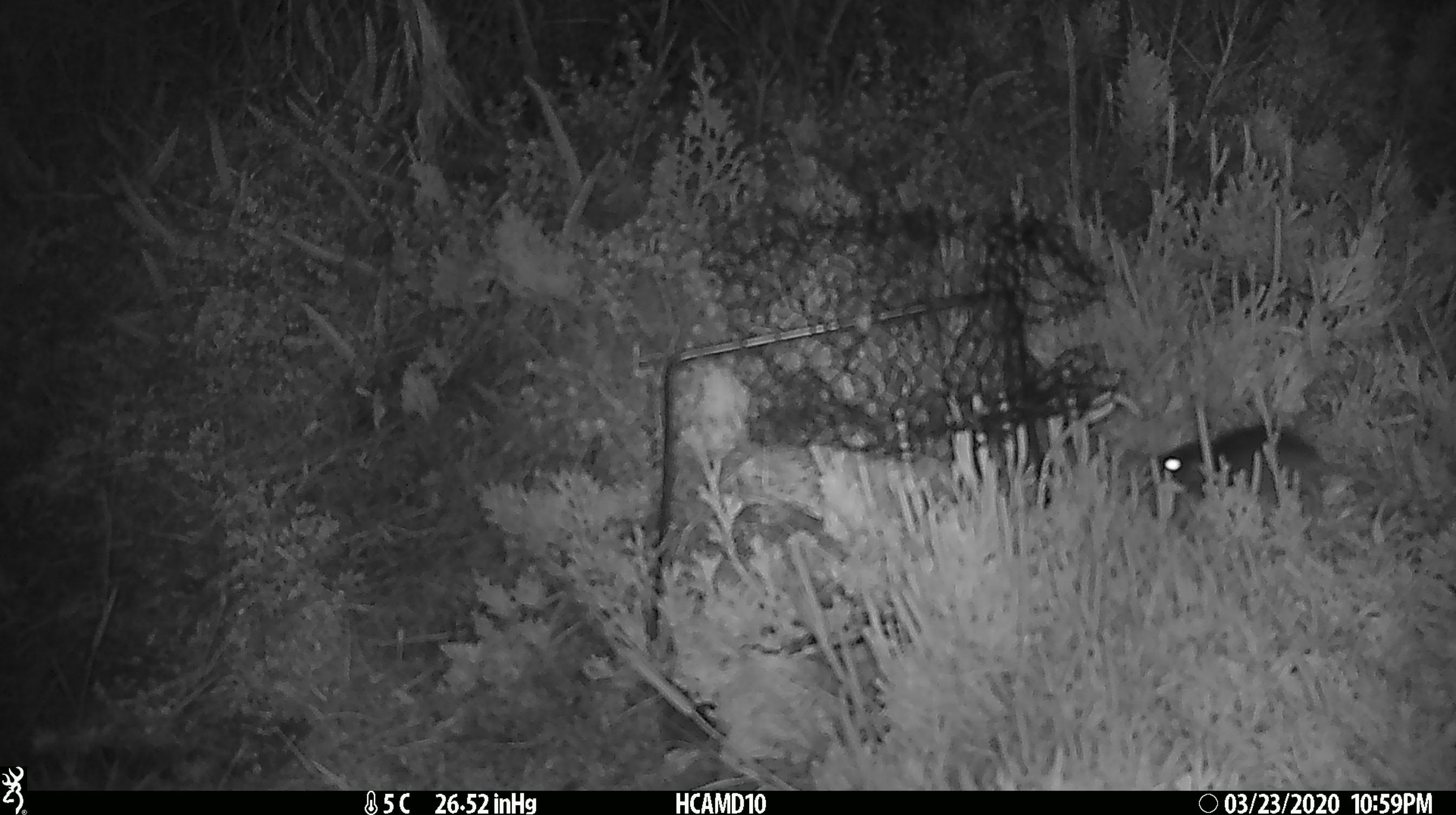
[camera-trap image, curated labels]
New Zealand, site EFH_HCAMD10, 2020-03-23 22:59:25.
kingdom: Animalia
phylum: Chordata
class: Mammalia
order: Rodentia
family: Muridae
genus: Mus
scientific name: Mus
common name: mouse